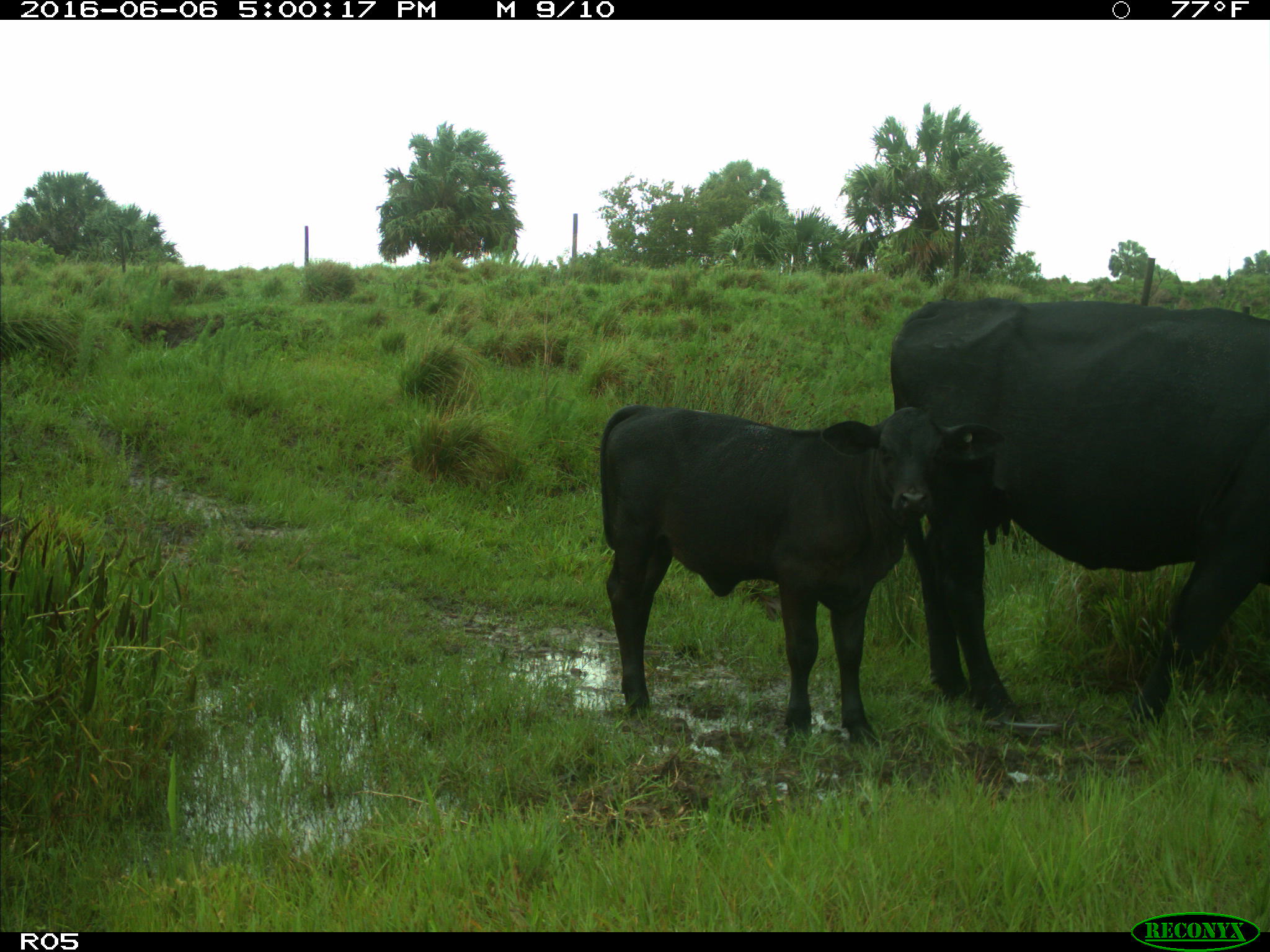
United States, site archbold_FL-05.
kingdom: Animalia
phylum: Chordata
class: Mammalia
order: Artiodactyla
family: Bovidae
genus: Bos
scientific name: Bos taurus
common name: domestic cow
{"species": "Bos taurus (domestic cow)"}